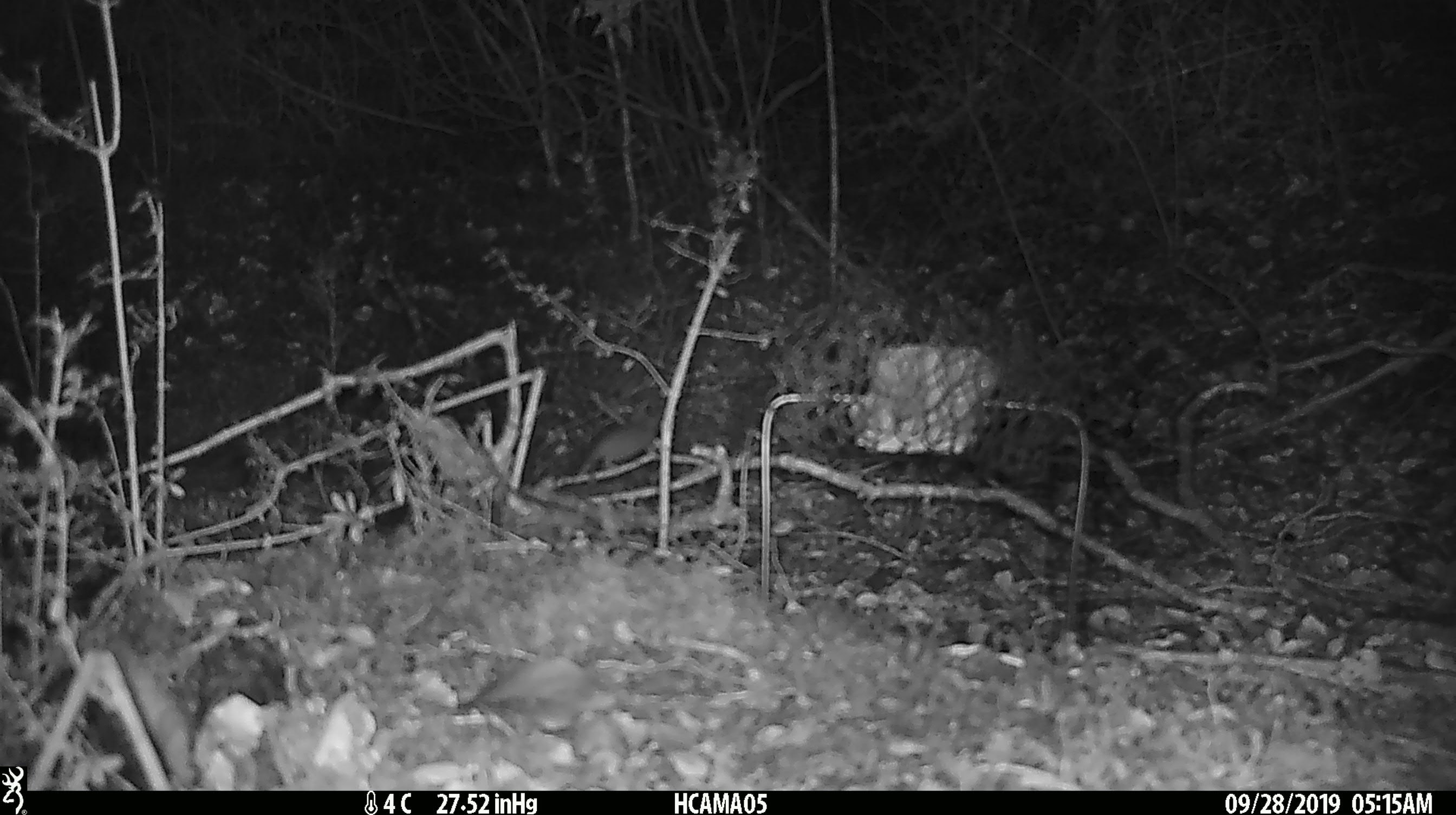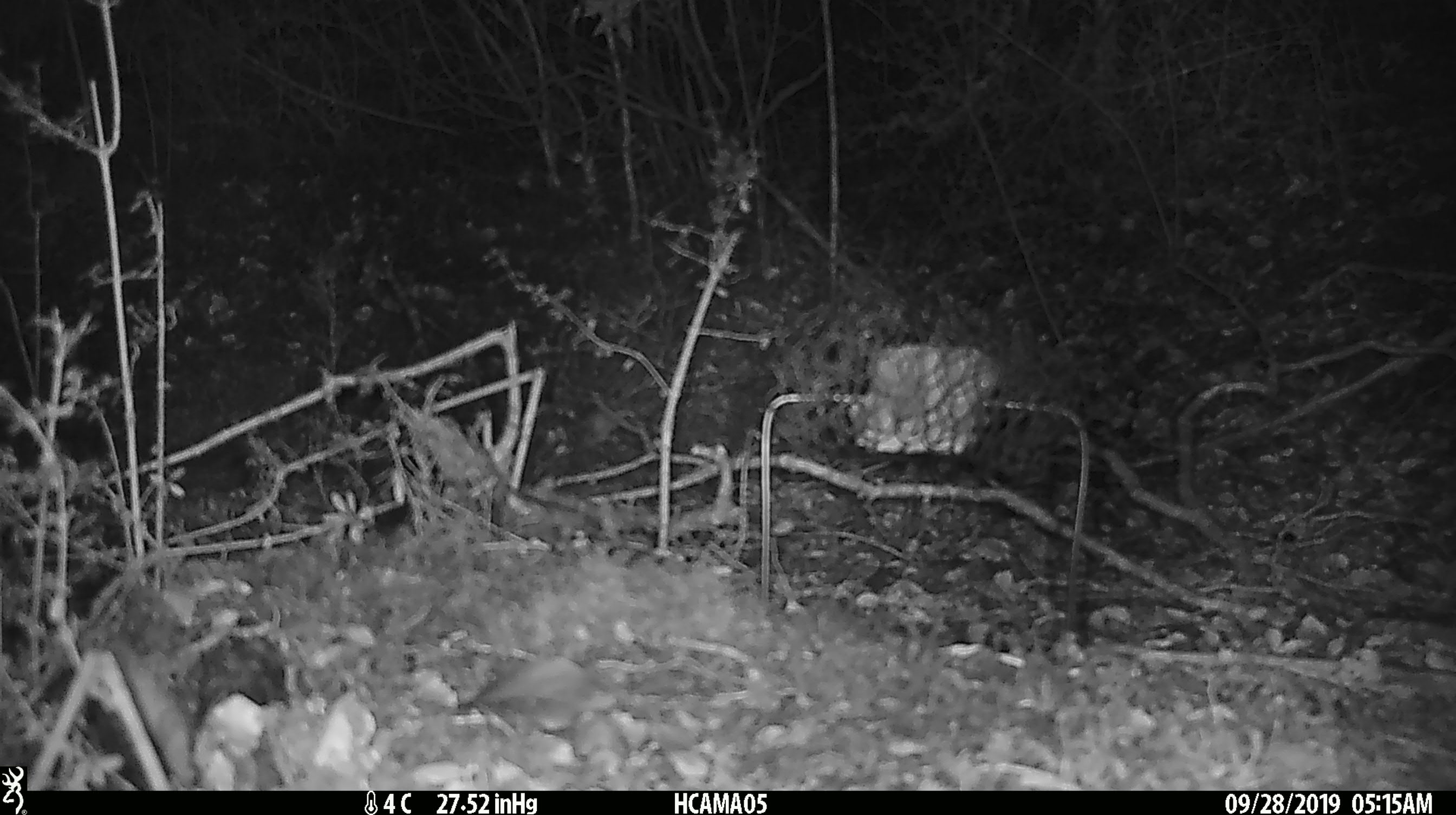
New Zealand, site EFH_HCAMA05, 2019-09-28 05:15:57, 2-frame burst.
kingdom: Animalia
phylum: Chordata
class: Mammalia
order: Rodentia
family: Muridae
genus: Mus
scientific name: Mus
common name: mouse